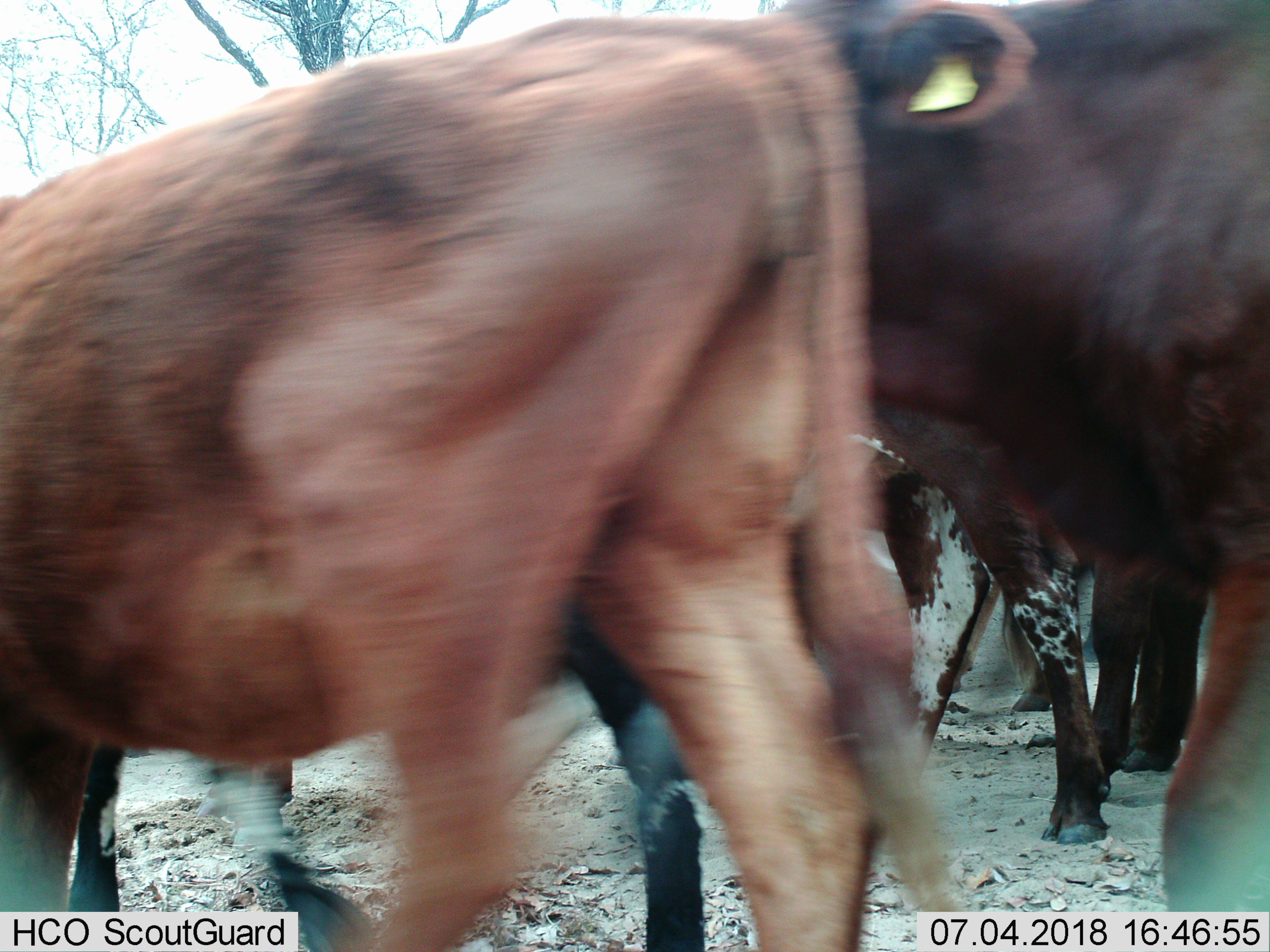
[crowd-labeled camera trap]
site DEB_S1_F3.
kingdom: Animalia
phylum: Chordata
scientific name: Vertebrata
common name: domestic animal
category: domesticanimal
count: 5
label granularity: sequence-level